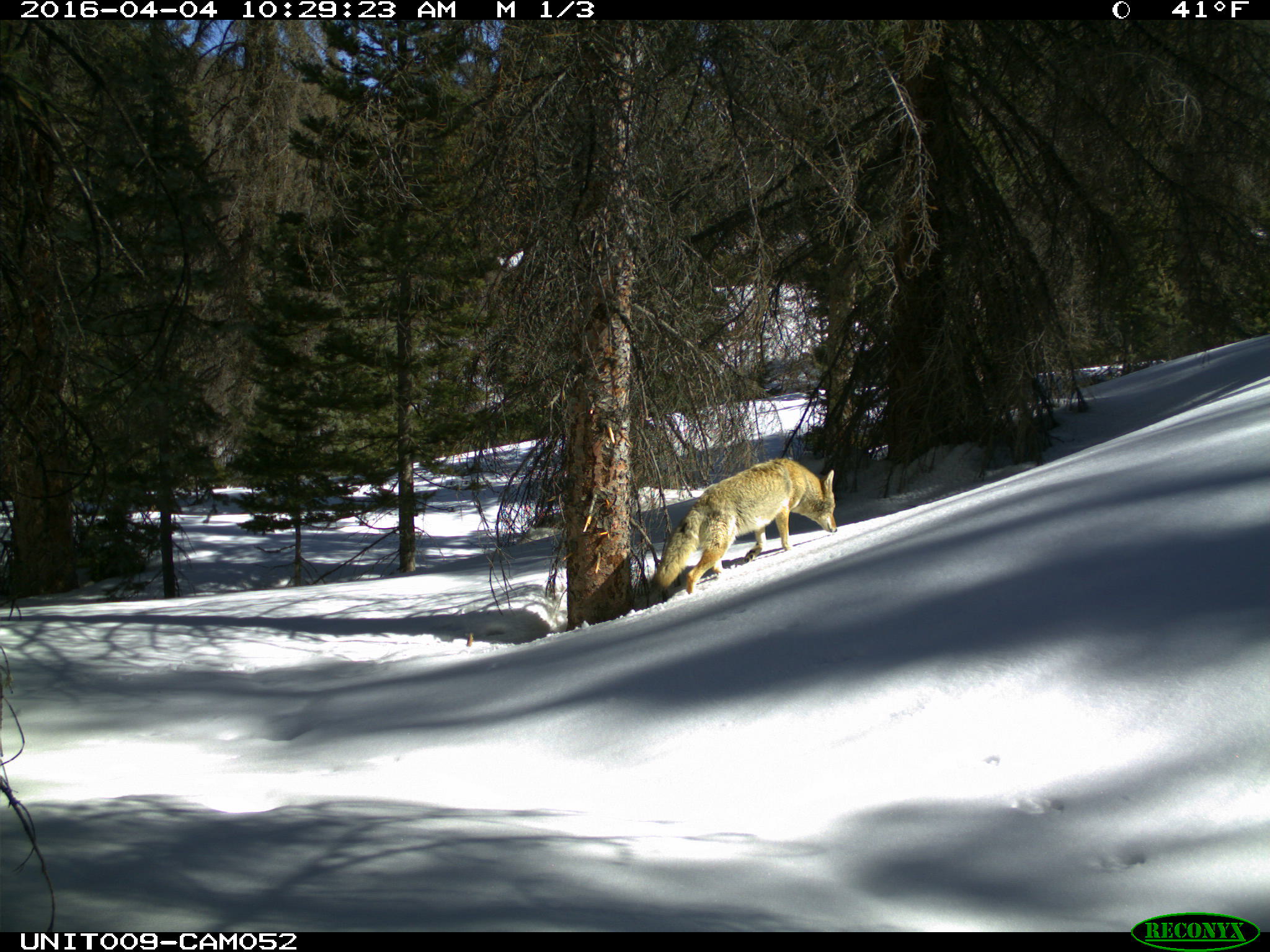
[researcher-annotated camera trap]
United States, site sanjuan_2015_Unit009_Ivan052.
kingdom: Animalia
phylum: Chordata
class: Mammalia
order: Carnivora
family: Canidae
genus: Canis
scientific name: Canis latrans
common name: coyote